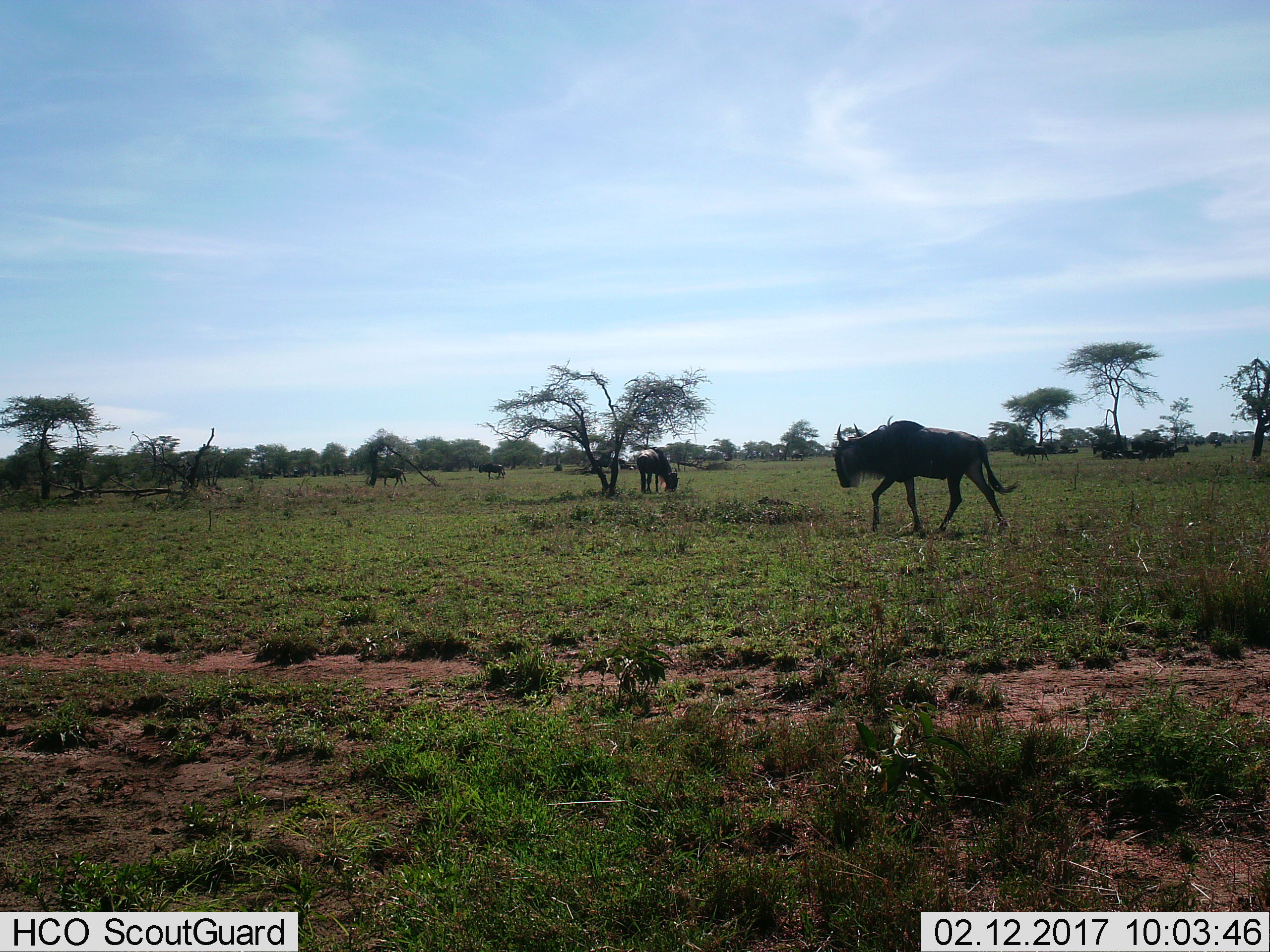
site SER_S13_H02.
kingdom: Animalia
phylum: Chordata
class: Mammalia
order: Artiodactyla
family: Bovidae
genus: Connochaetes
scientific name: Connochaetes taurinus taurinus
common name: blue wildebeest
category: wildebeestblue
Wildebeestblue (blue wildebeest) (Connochaetes taurinus taurinus), count 5. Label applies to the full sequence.